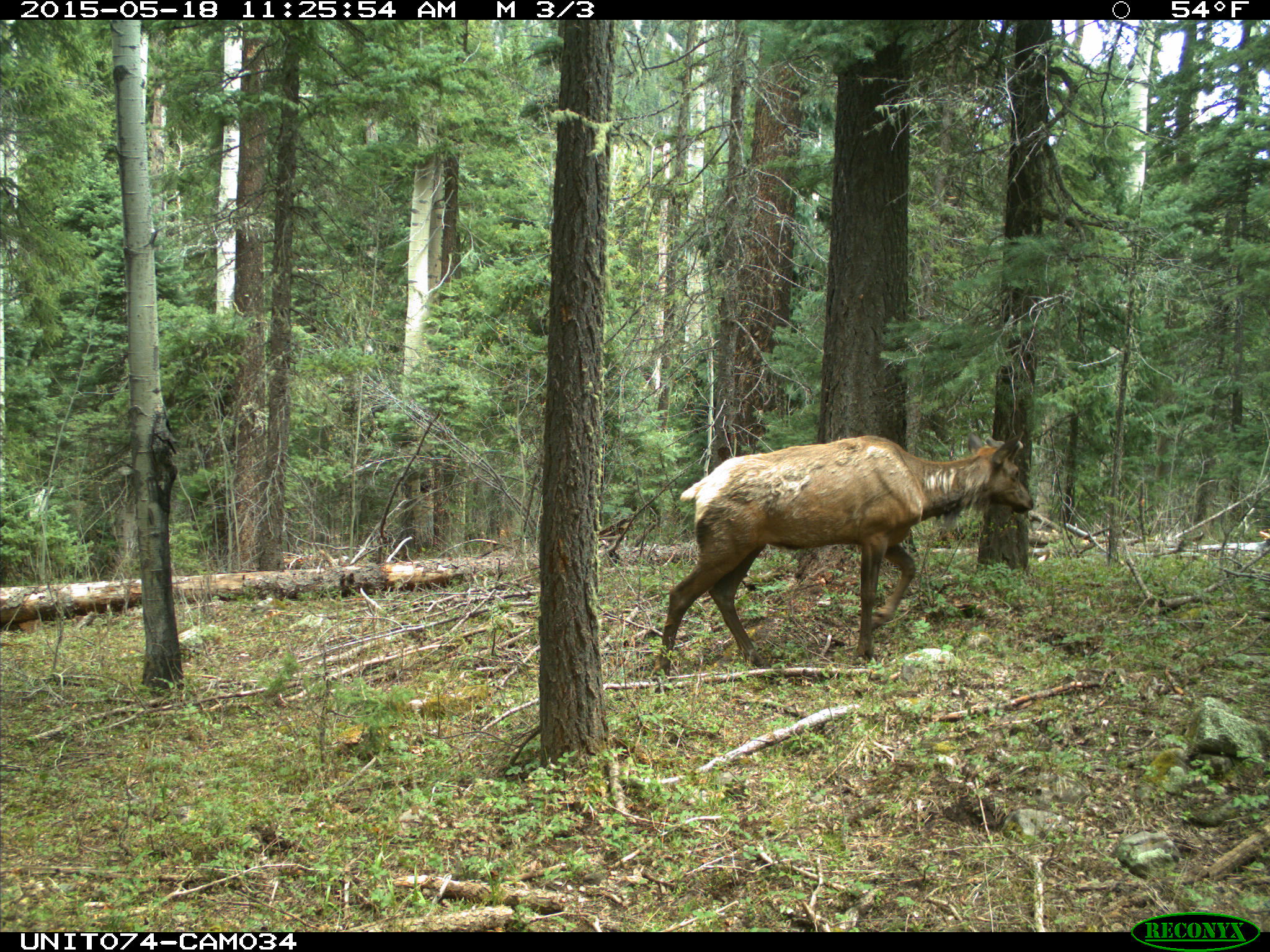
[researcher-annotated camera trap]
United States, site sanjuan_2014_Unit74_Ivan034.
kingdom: Animalia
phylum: Chordata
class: Mammalia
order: Artiodactyla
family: Cervidae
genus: Cervus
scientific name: Cervus elaphus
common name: red deer